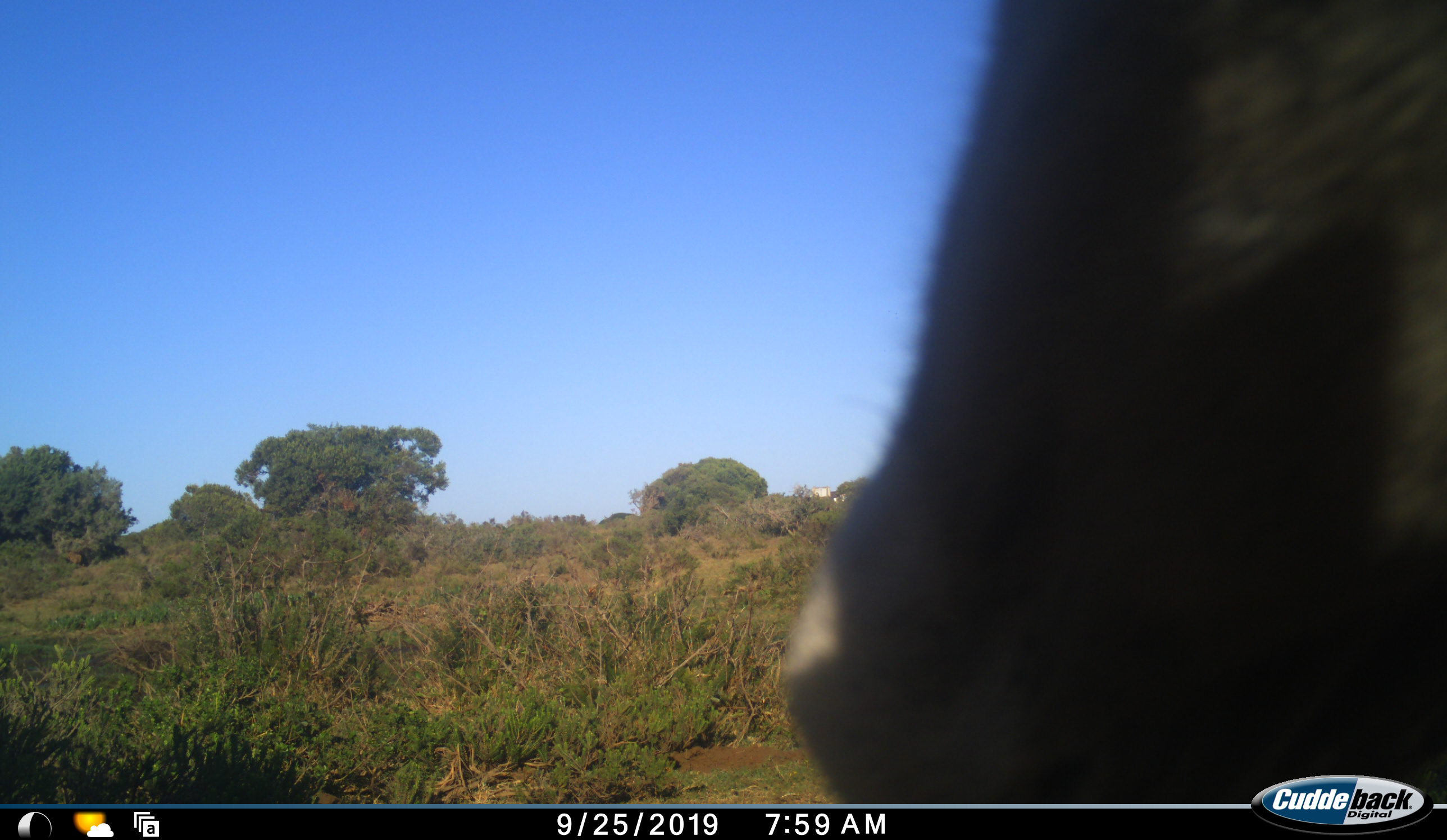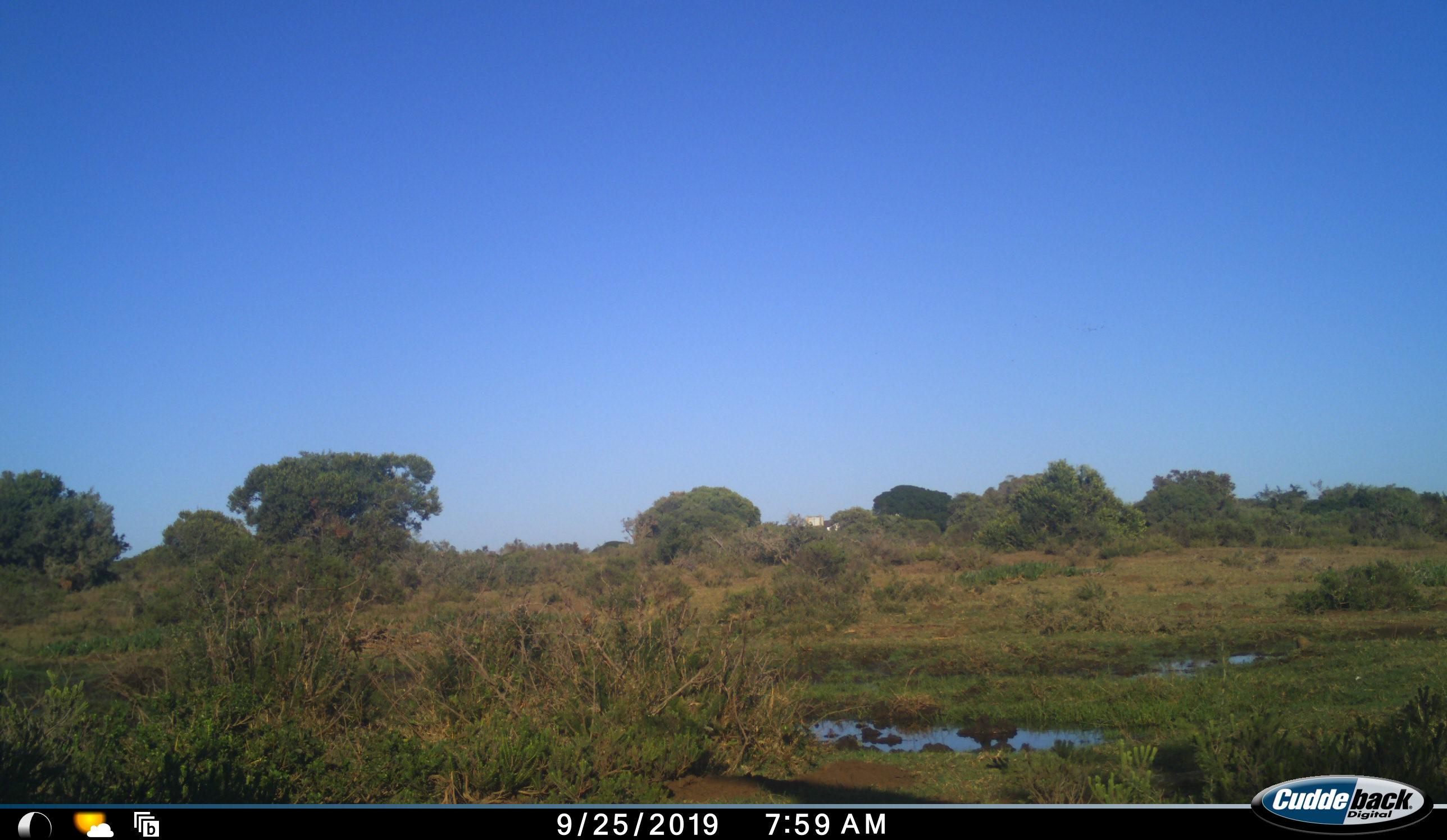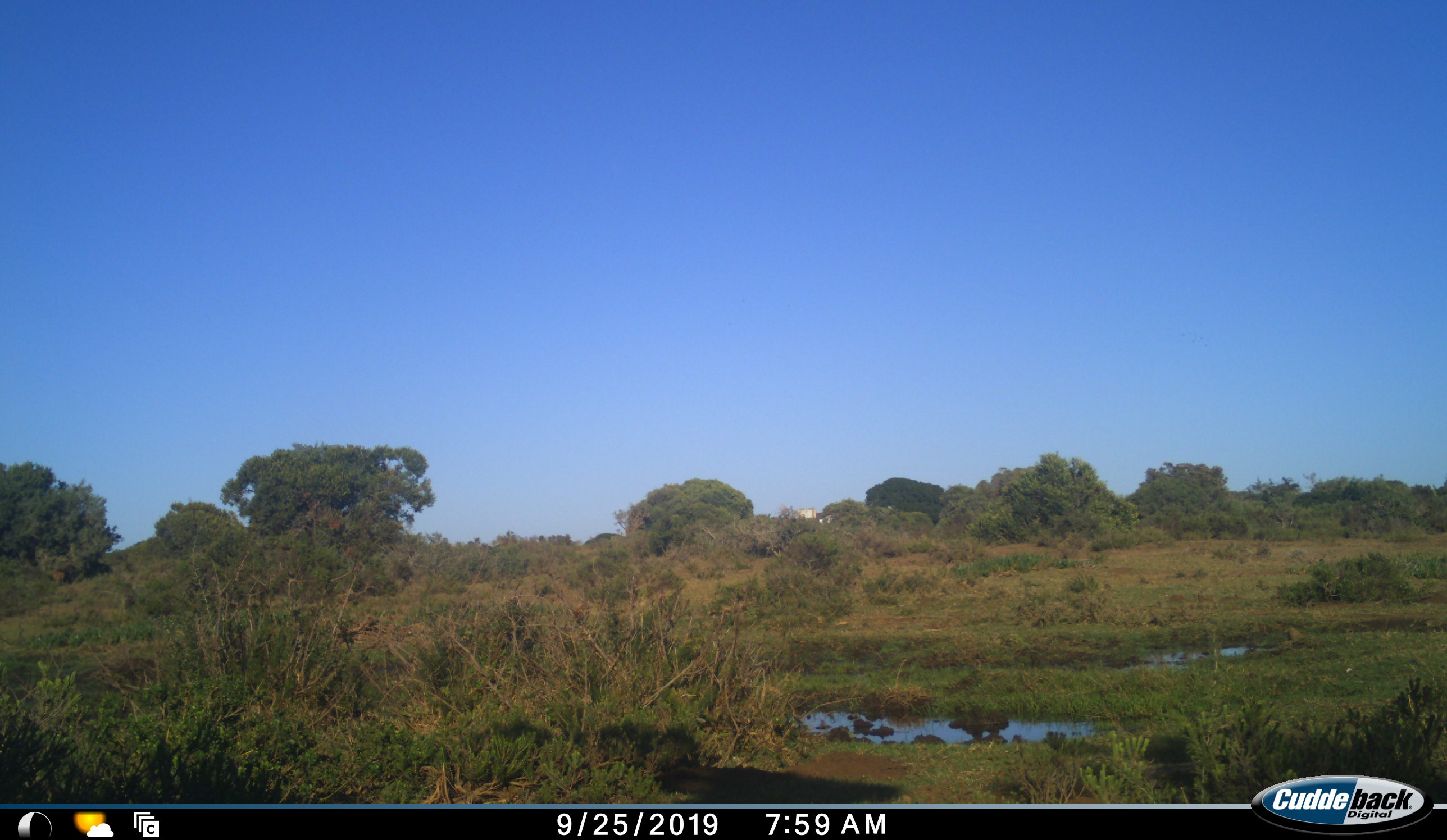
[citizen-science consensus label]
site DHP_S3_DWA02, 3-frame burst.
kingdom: Animalia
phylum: Chordata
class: Mammalia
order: Artiodactyla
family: Bovidae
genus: Damaliscus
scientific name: Damaliscus pygargus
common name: bontebok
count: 1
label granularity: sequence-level